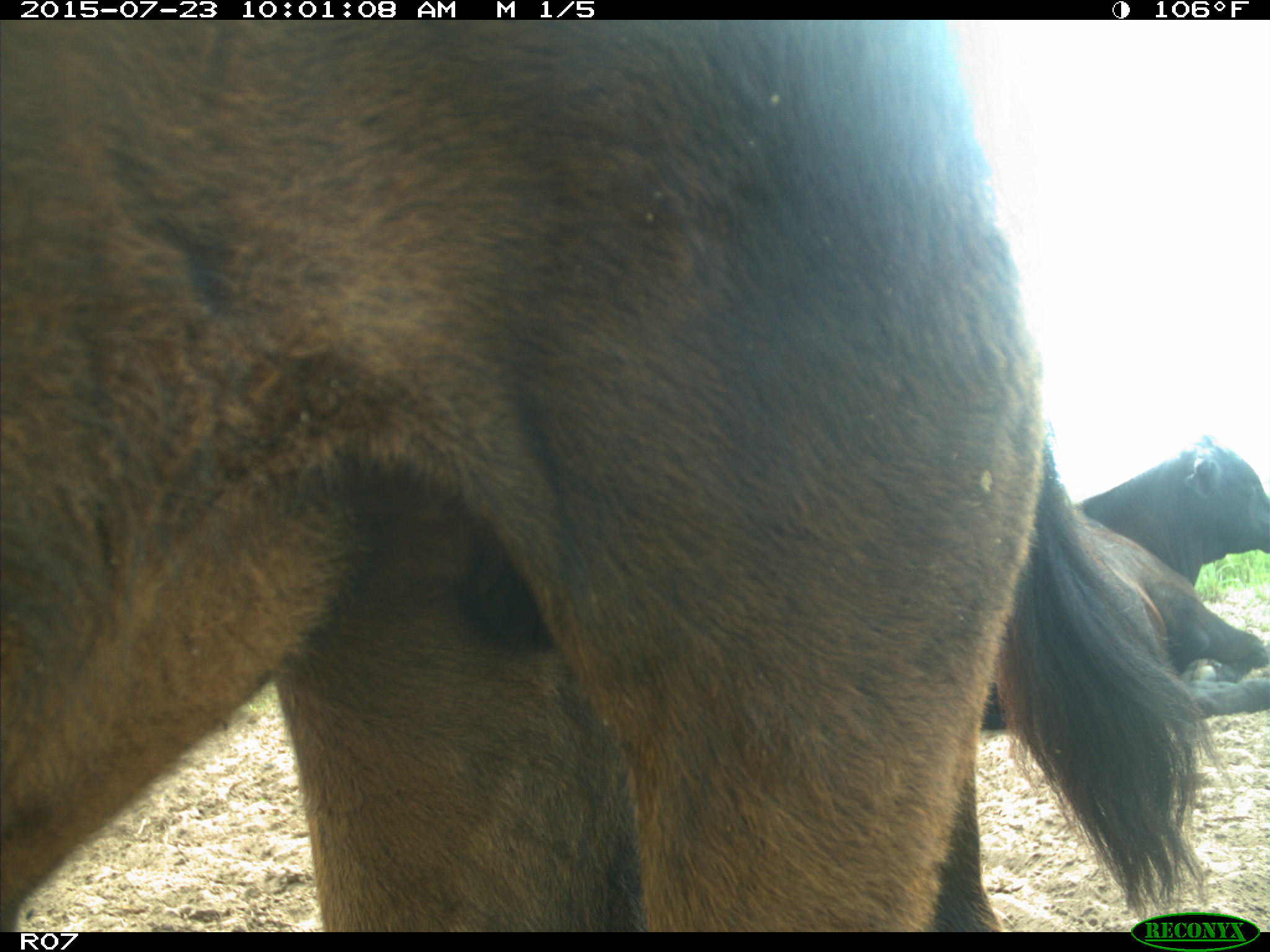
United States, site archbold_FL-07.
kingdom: Animalia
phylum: Chordata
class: Mammalia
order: Artiodactyla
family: Bovidae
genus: Bos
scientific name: Bos taurus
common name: domestic cow